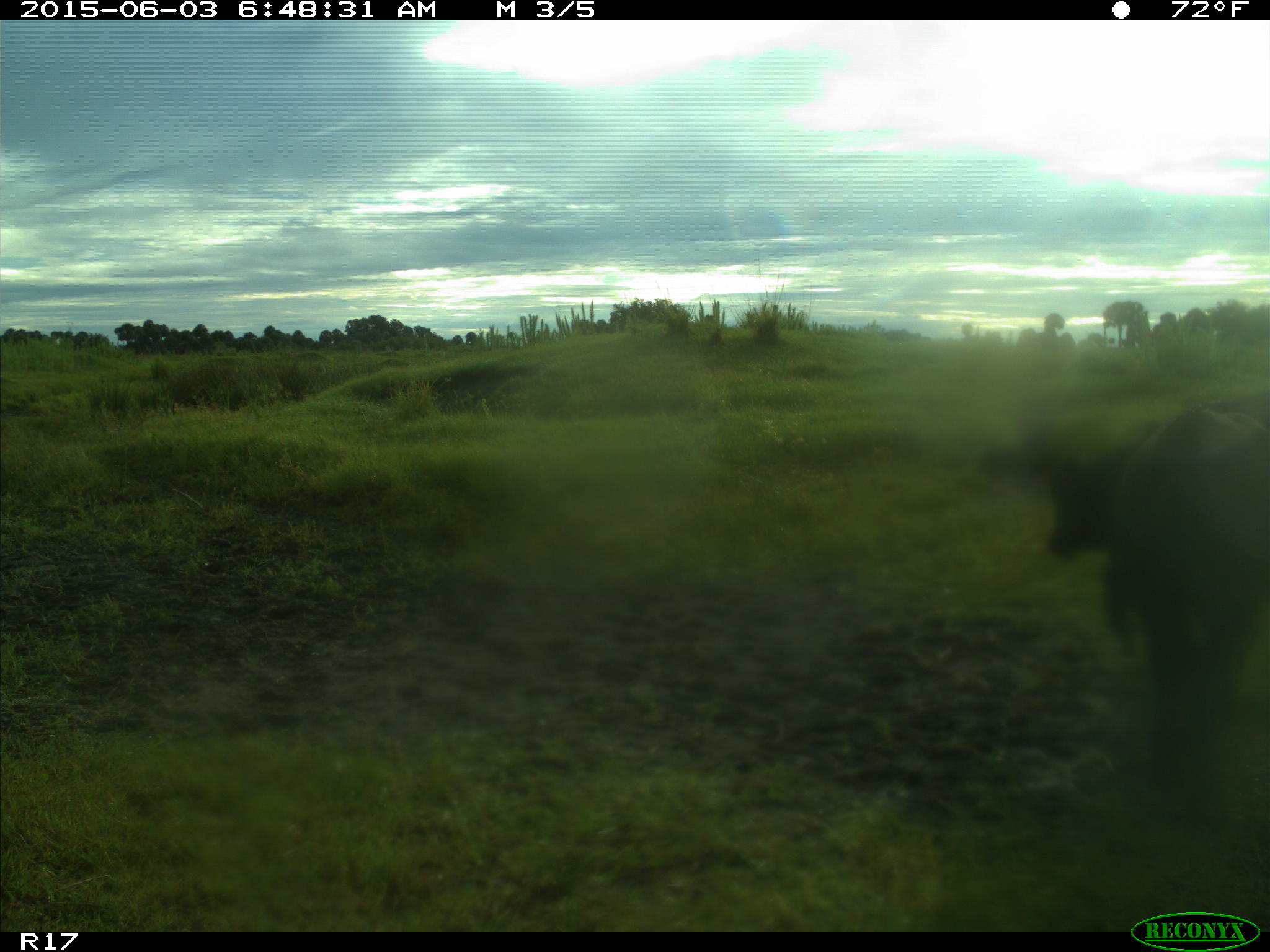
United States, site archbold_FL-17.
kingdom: Animalia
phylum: Chordata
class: Mammalia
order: Artiodactyla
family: Bovidae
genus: Bos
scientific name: Bos taurus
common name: domestic cow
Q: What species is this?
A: Bos taurus (domestic cow).